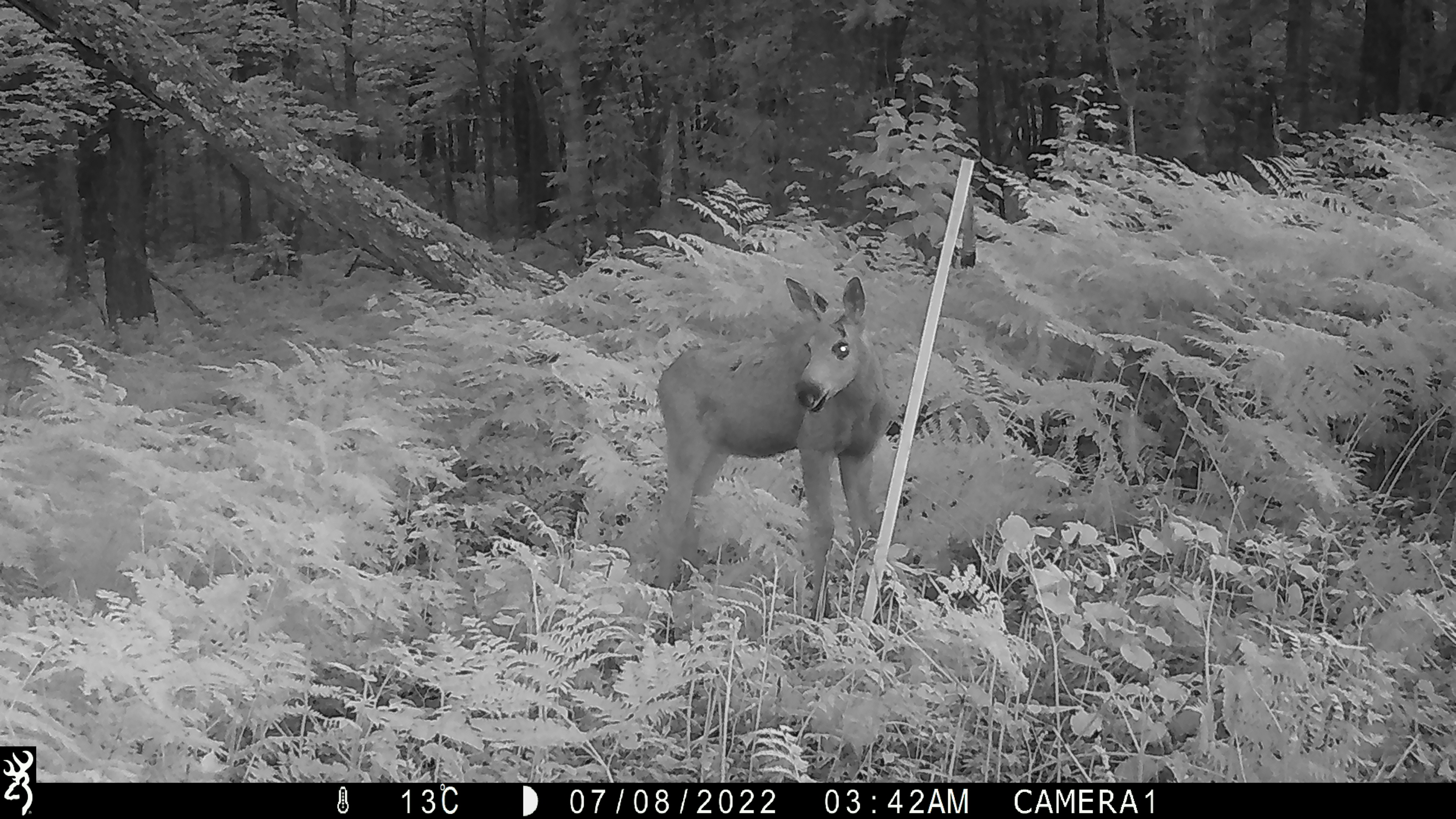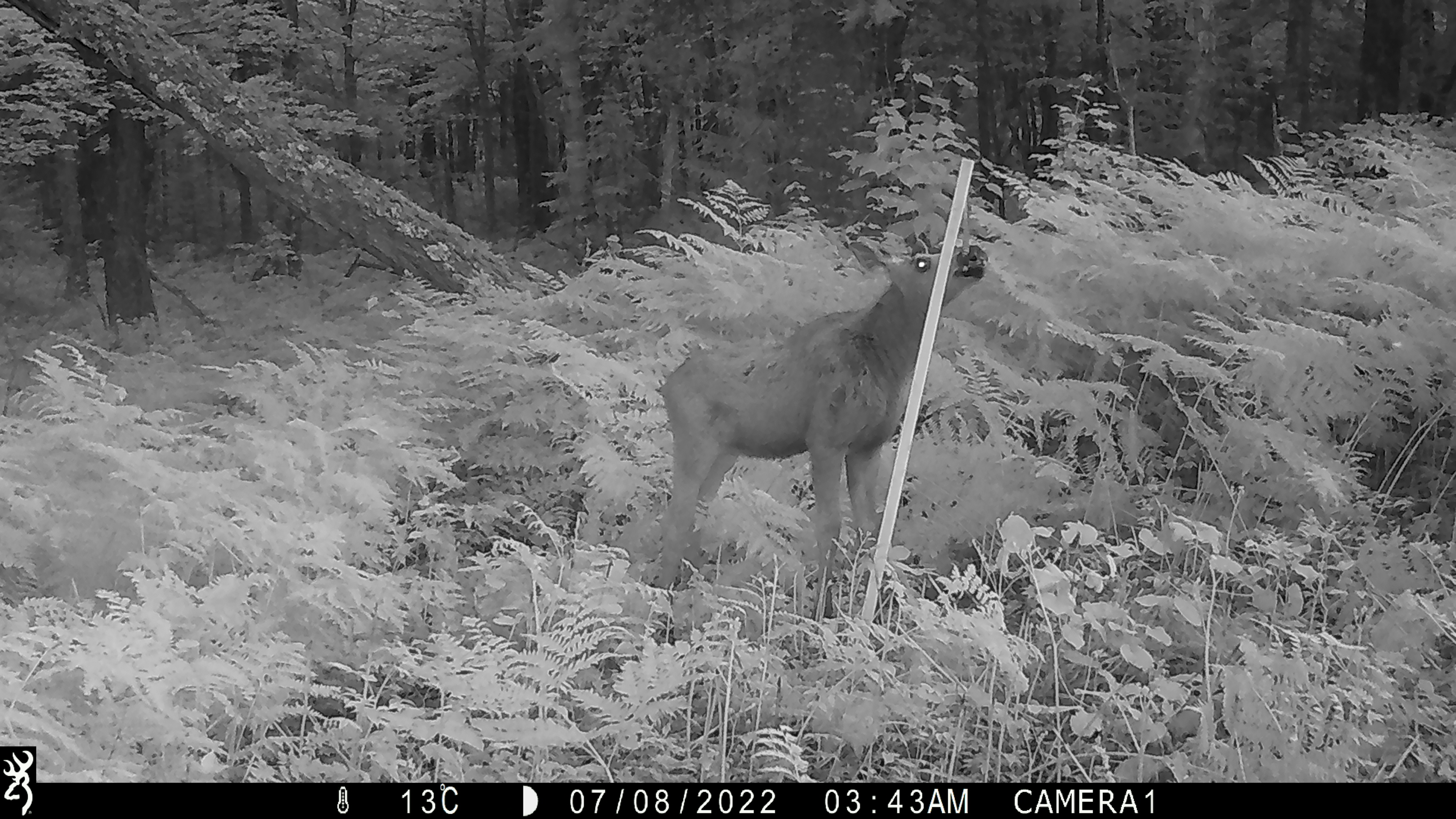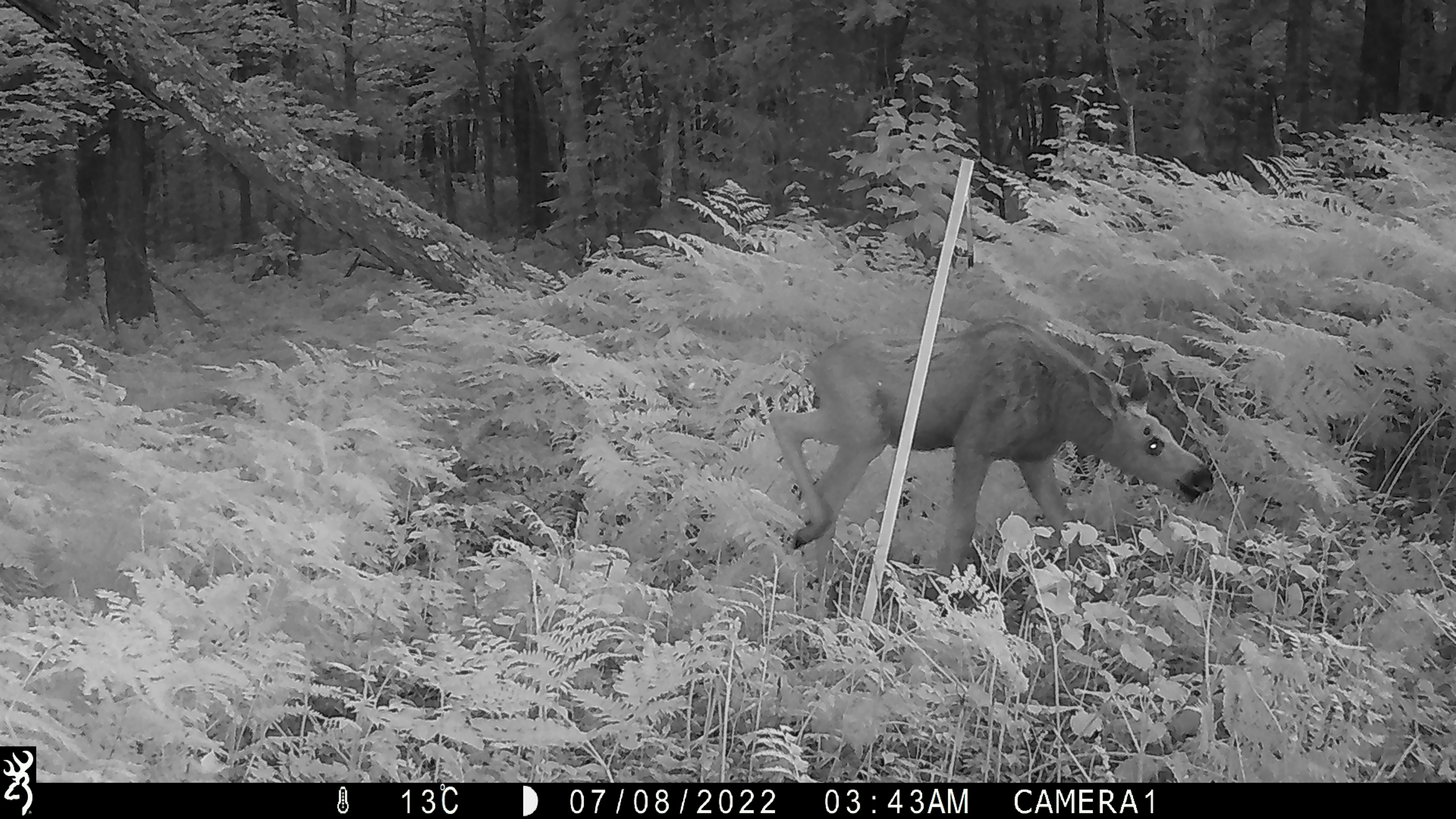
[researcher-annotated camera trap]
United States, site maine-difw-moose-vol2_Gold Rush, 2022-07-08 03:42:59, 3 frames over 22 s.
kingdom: Animalia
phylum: Chordata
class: Mammalia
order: Artiodactyla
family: Cervidae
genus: Alces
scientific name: Alces alces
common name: moose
Moose (Alces alces).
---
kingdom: Animalia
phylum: Chordata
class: Mammalia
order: Artiodactyla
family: Cervidae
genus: Odocoileus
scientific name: Odocoileus virginianus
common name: white-tailed deer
White-tailed deer (Odocoileus virginianus).